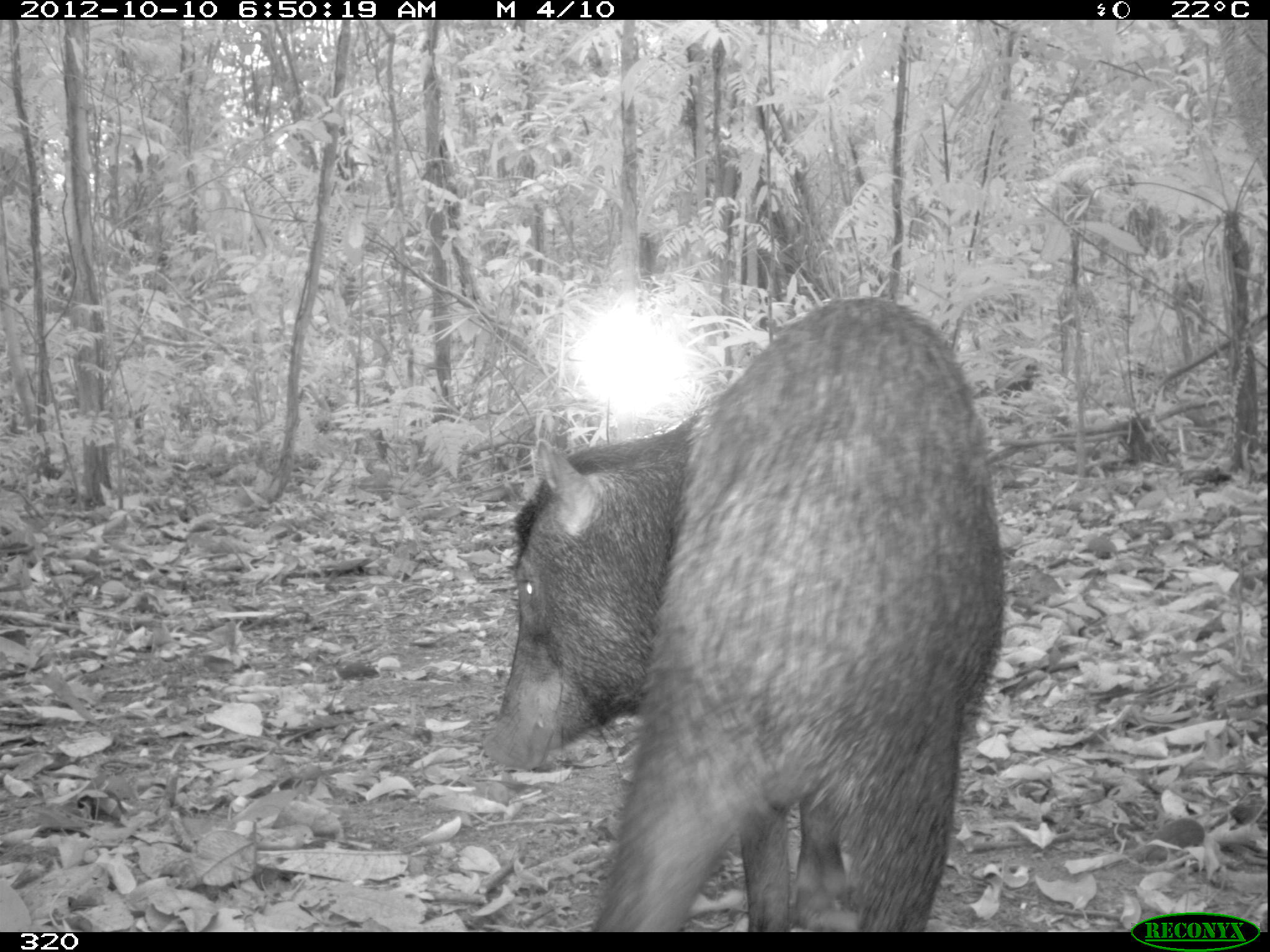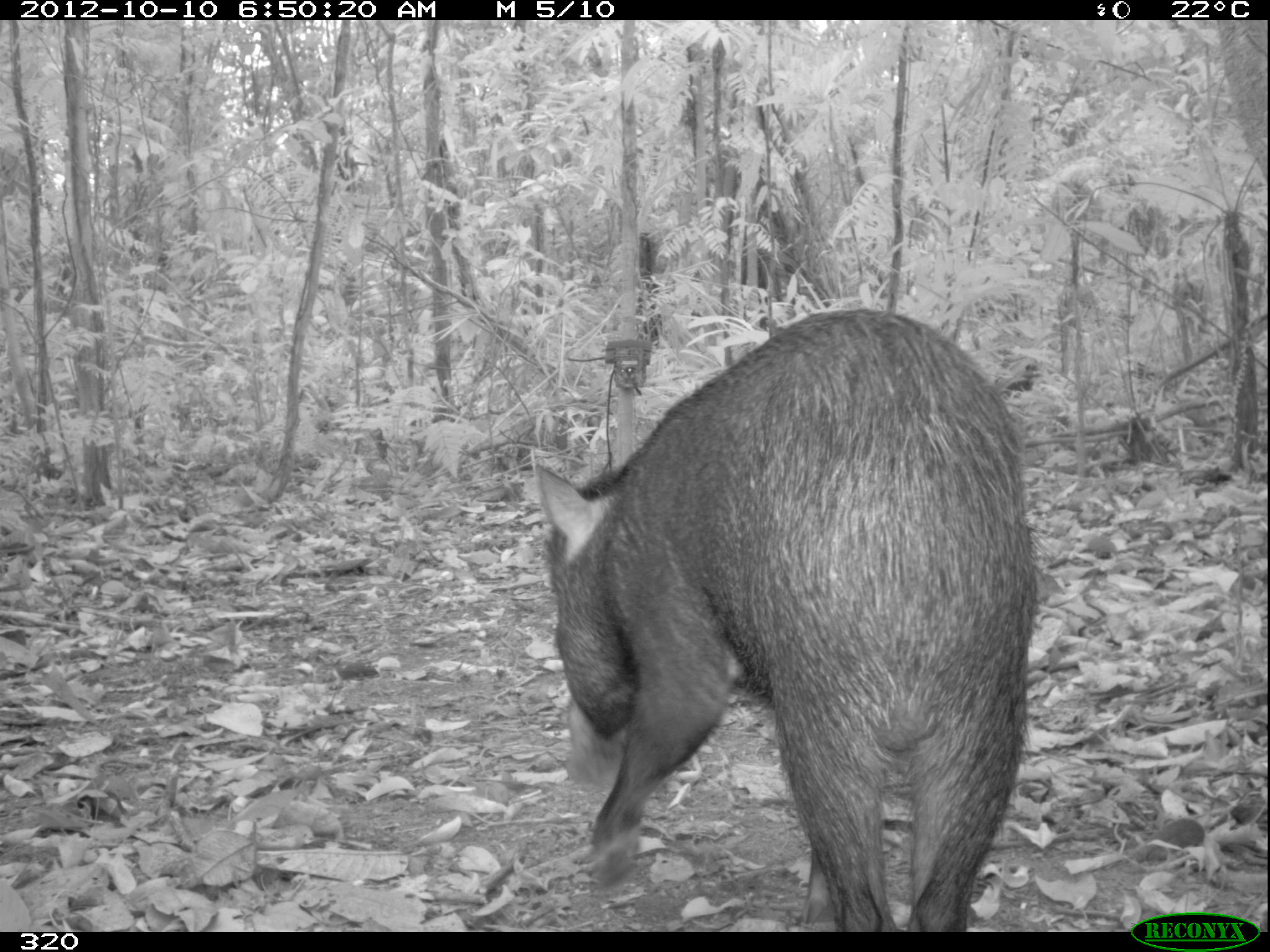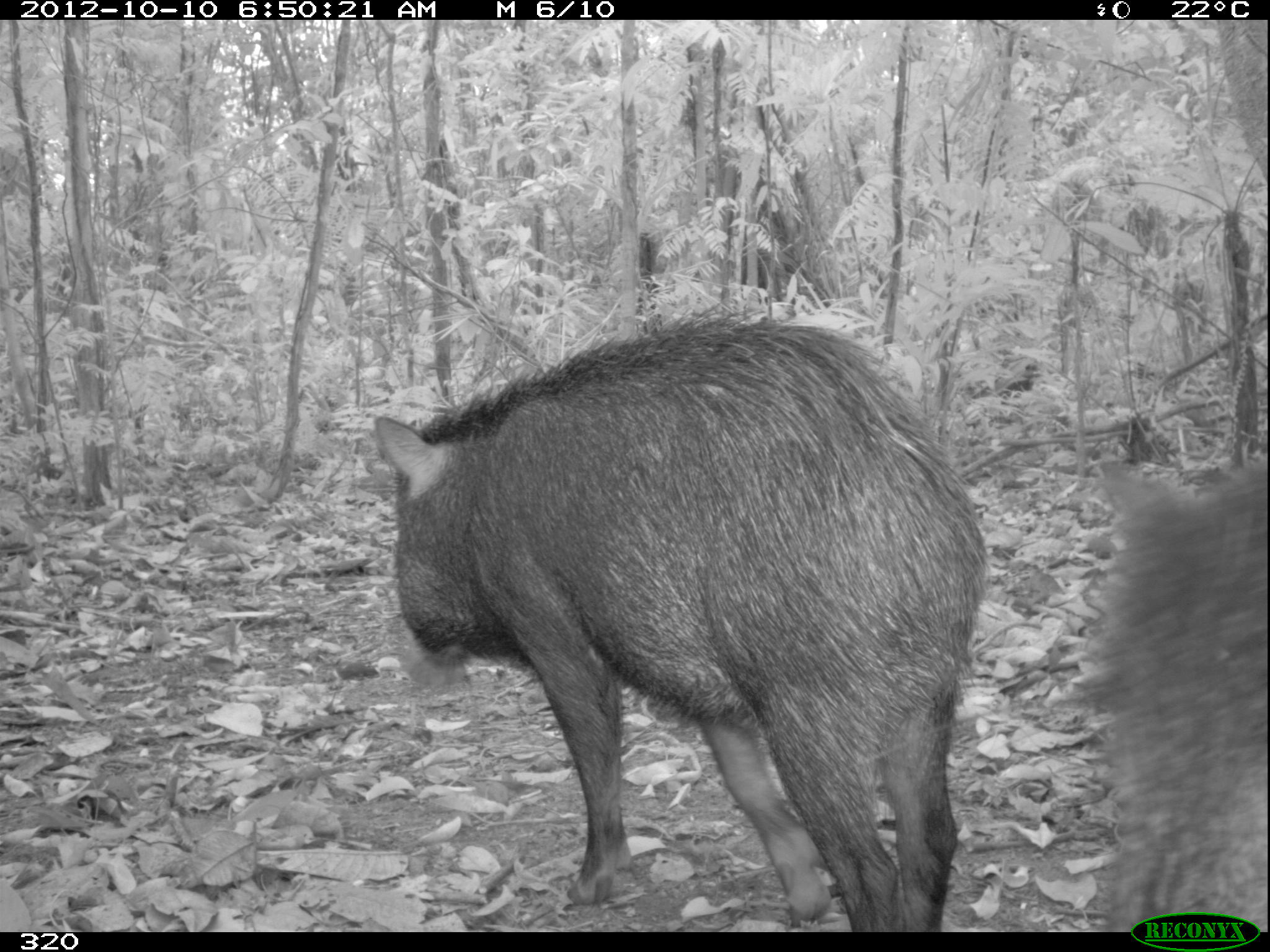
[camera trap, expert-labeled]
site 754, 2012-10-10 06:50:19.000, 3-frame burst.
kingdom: Animalia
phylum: Chordata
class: Mammalia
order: Artiodactyla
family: Tayassuidae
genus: Tayassu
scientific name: Tayassu pecari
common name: white-lipped peccary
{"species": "Tayassu pecari (white-lipped peccary)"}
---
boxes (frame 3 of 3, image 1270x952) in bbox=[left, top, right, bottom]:
tayassu pecari: bbox=[369, 306, 988, 932]; bbox=[1088, 455, 1265, 931]